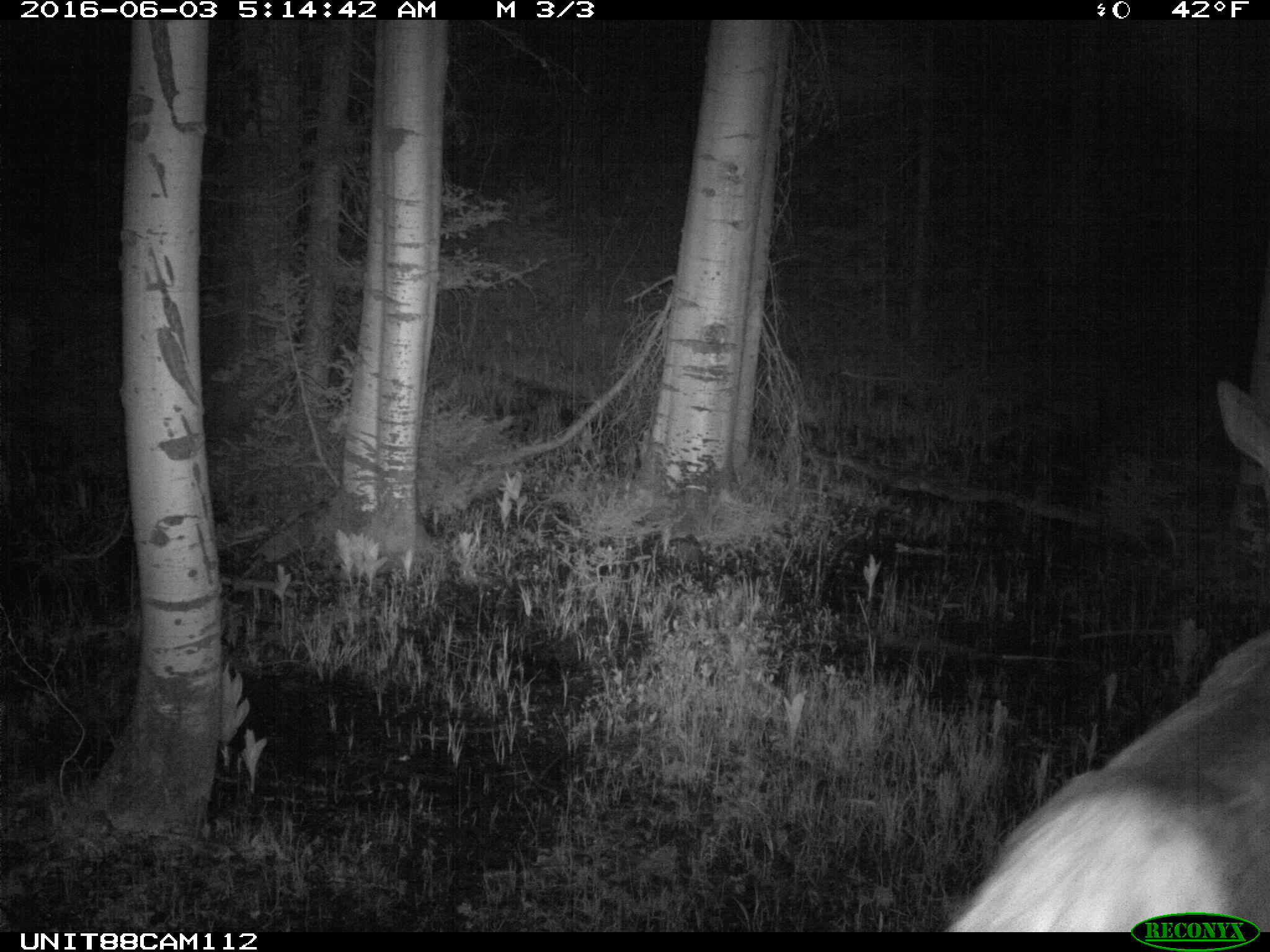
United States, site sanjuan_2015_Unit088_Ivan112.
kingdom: Animalia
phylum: Chordata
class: Mammalia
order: Artiodactyla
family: Cervidae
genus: Cervus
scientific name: Cervus elaphus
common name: red deer